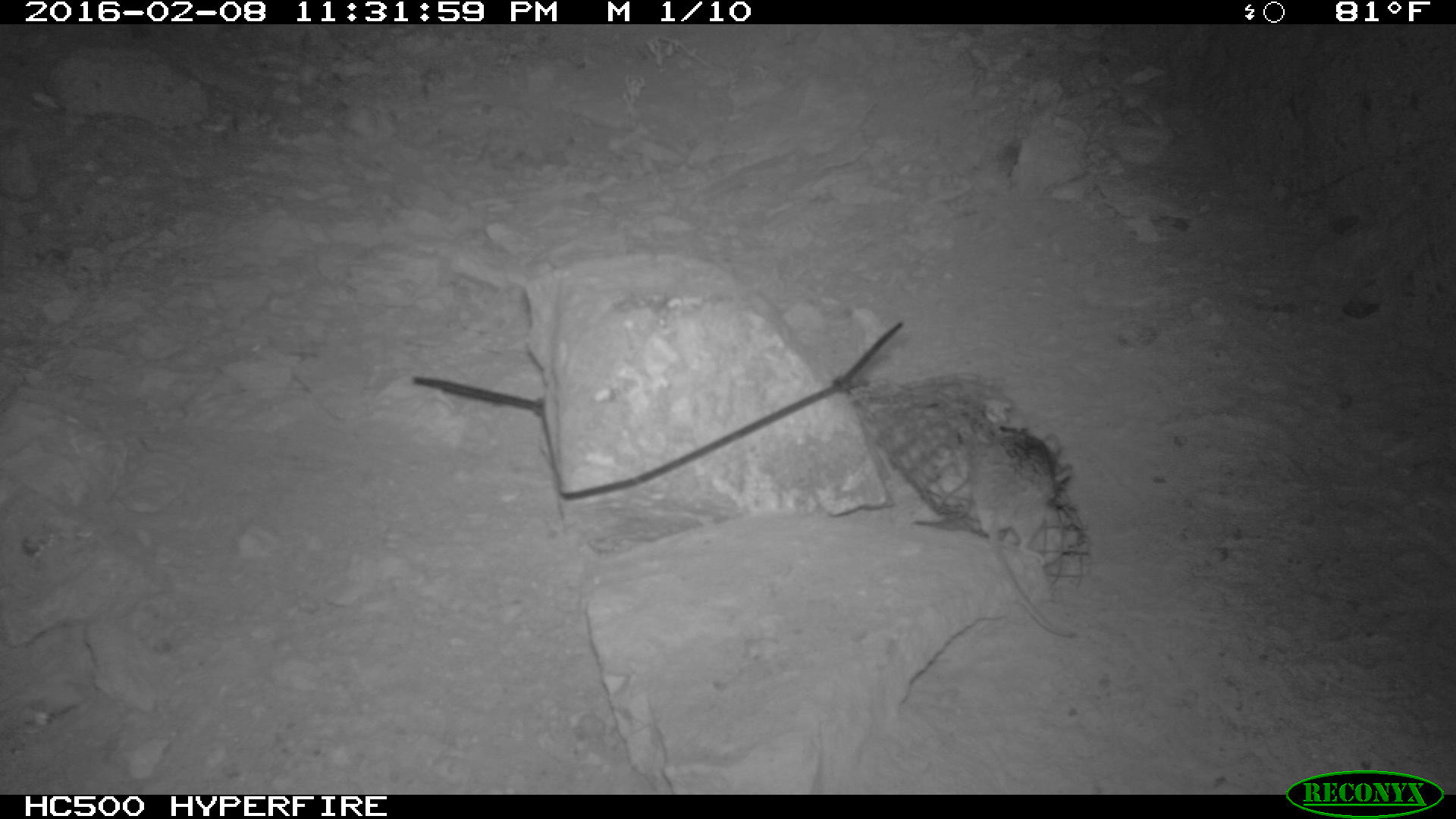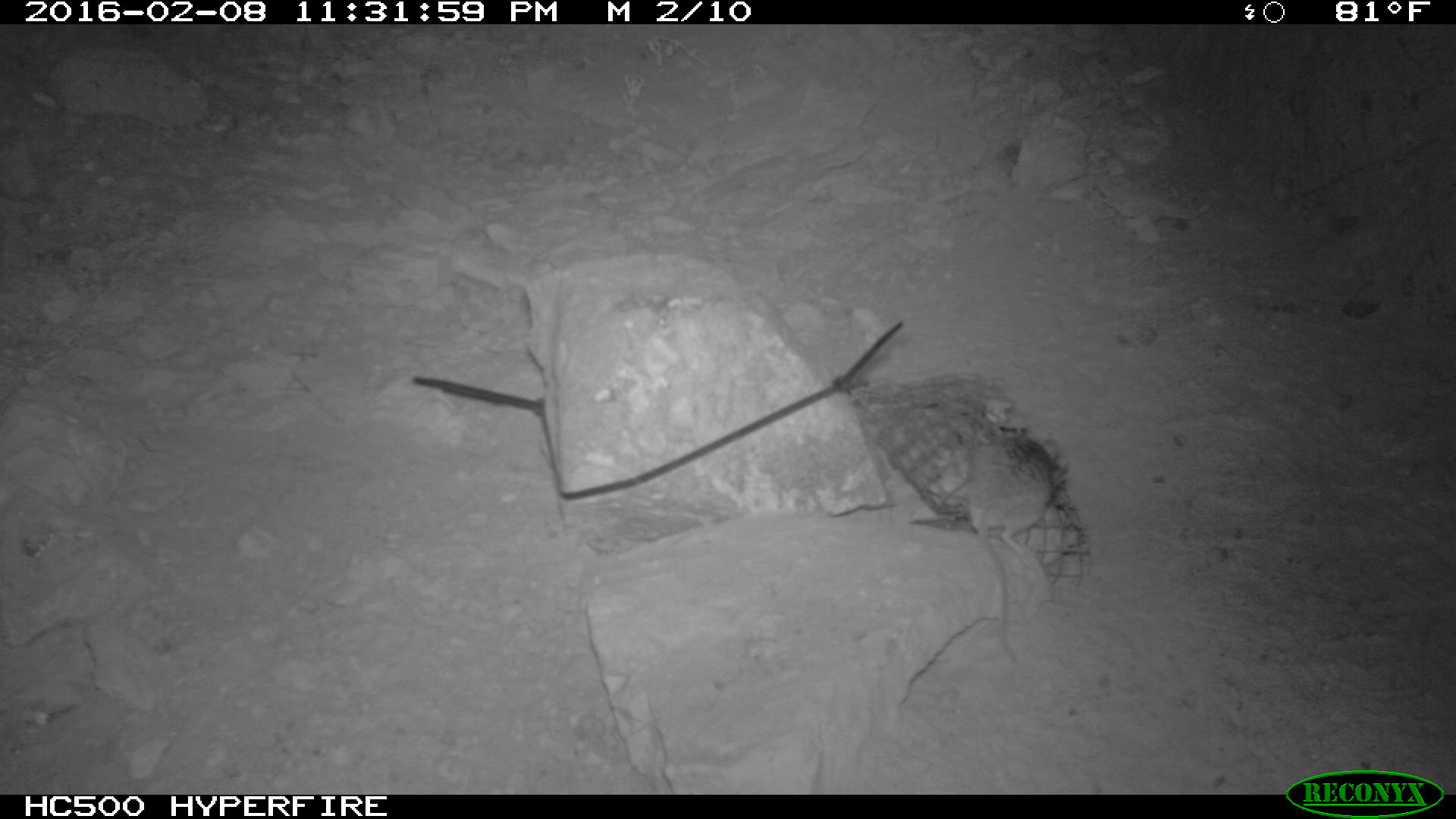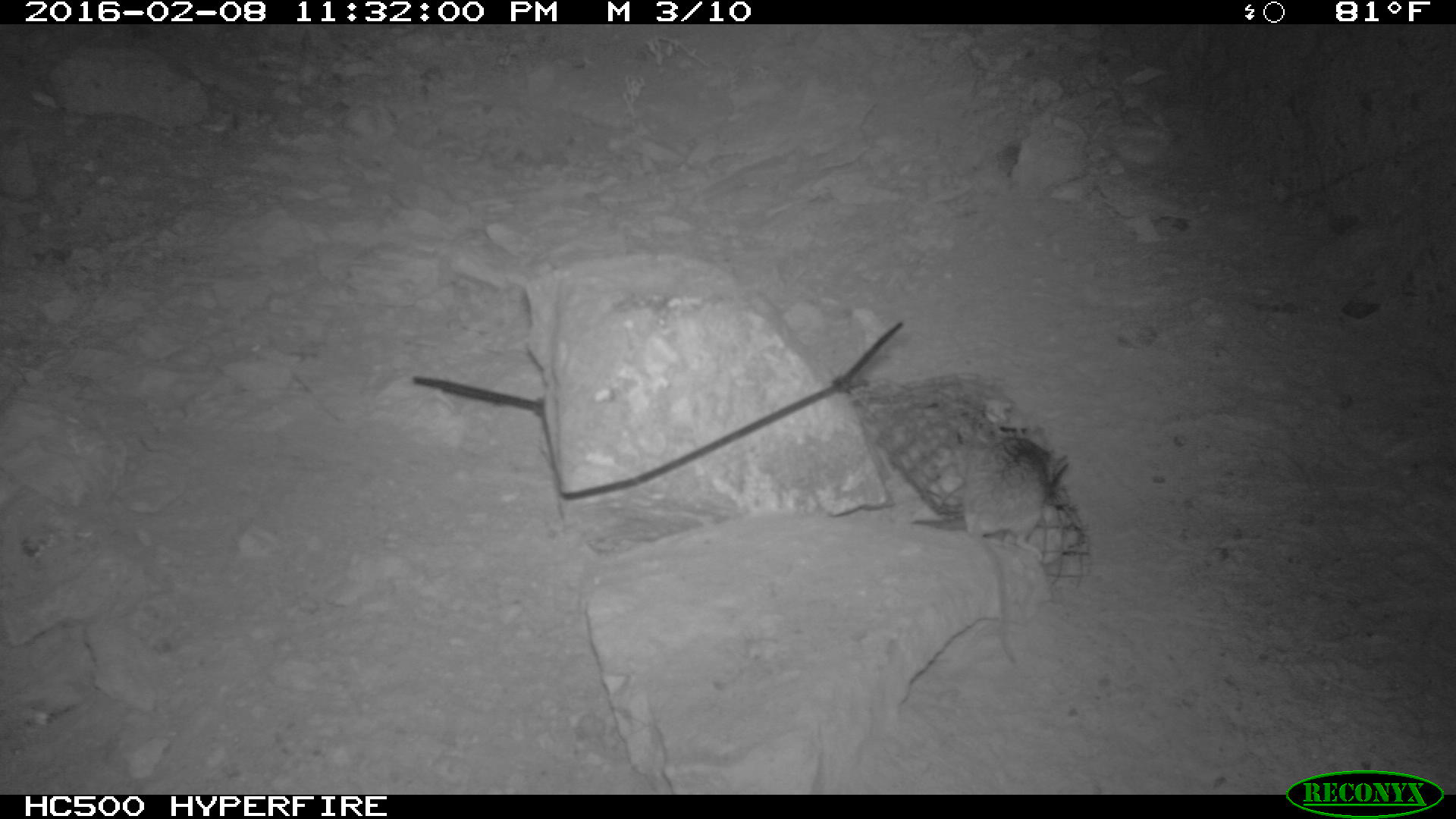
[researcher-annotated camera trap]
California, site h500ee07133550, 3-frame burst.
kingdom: Animalia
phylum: Chordata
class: Mammalia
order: Rodentia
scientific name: Rodentia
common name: rodent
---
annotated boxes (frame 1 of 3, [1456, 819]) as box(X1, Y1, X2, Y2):
rodent: box(971, 431, 1076, 636)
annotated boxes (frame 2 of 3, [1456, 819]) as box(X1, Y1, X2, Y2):
rodent: box(965, 425, 1056, 663)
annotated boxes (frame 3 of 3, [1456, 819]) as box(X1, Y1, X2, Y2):
rodent: box(964, 435, 1069, 664)